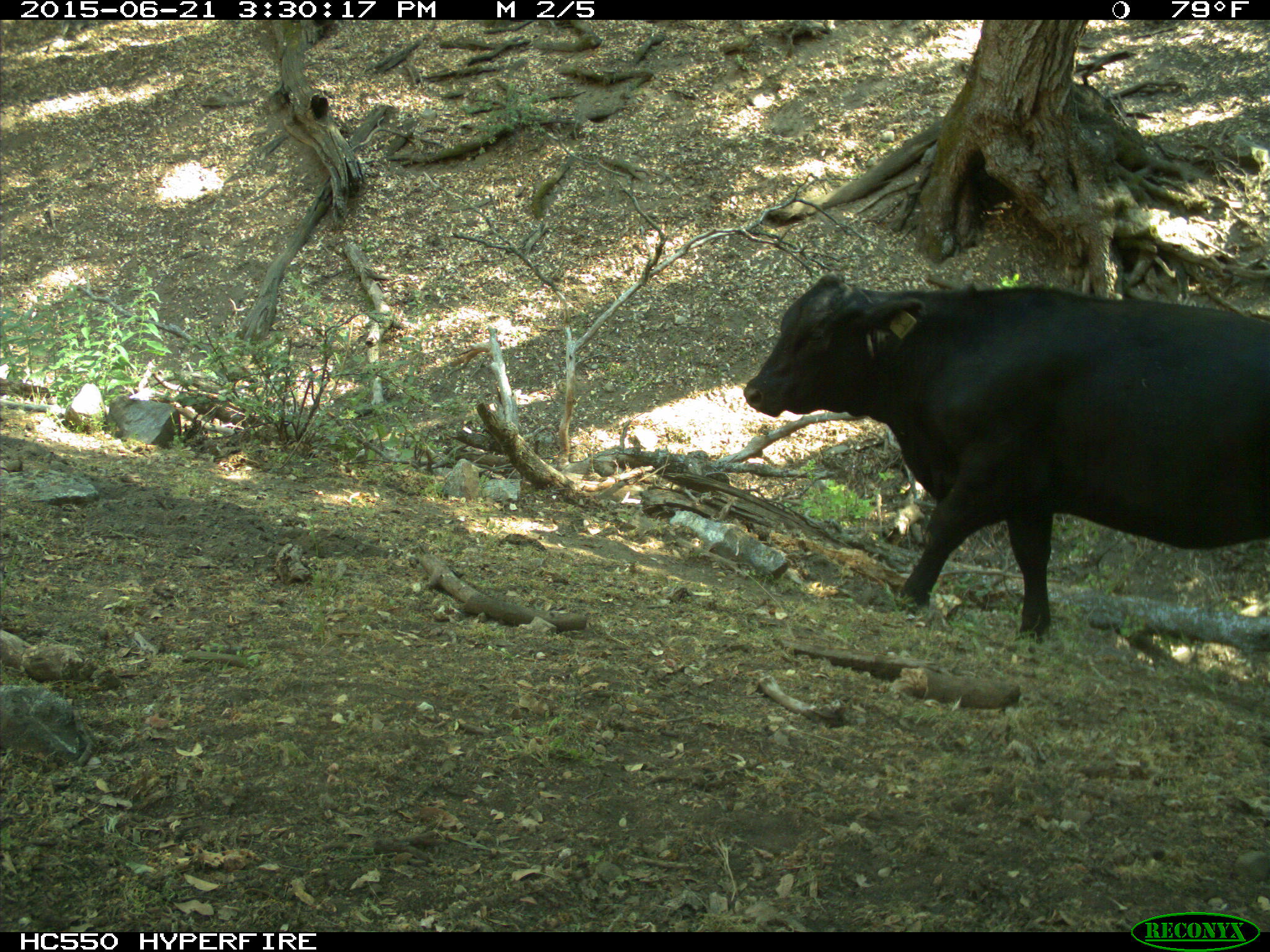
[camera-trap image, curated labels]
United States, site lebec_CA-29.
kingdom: Animalia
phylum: Chordata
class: Mammalia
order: Artiodactyla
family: Bovidae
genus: Bos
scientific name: Bos taurus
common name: domestic cow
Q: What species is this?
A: Bos taurus (domestic cow).